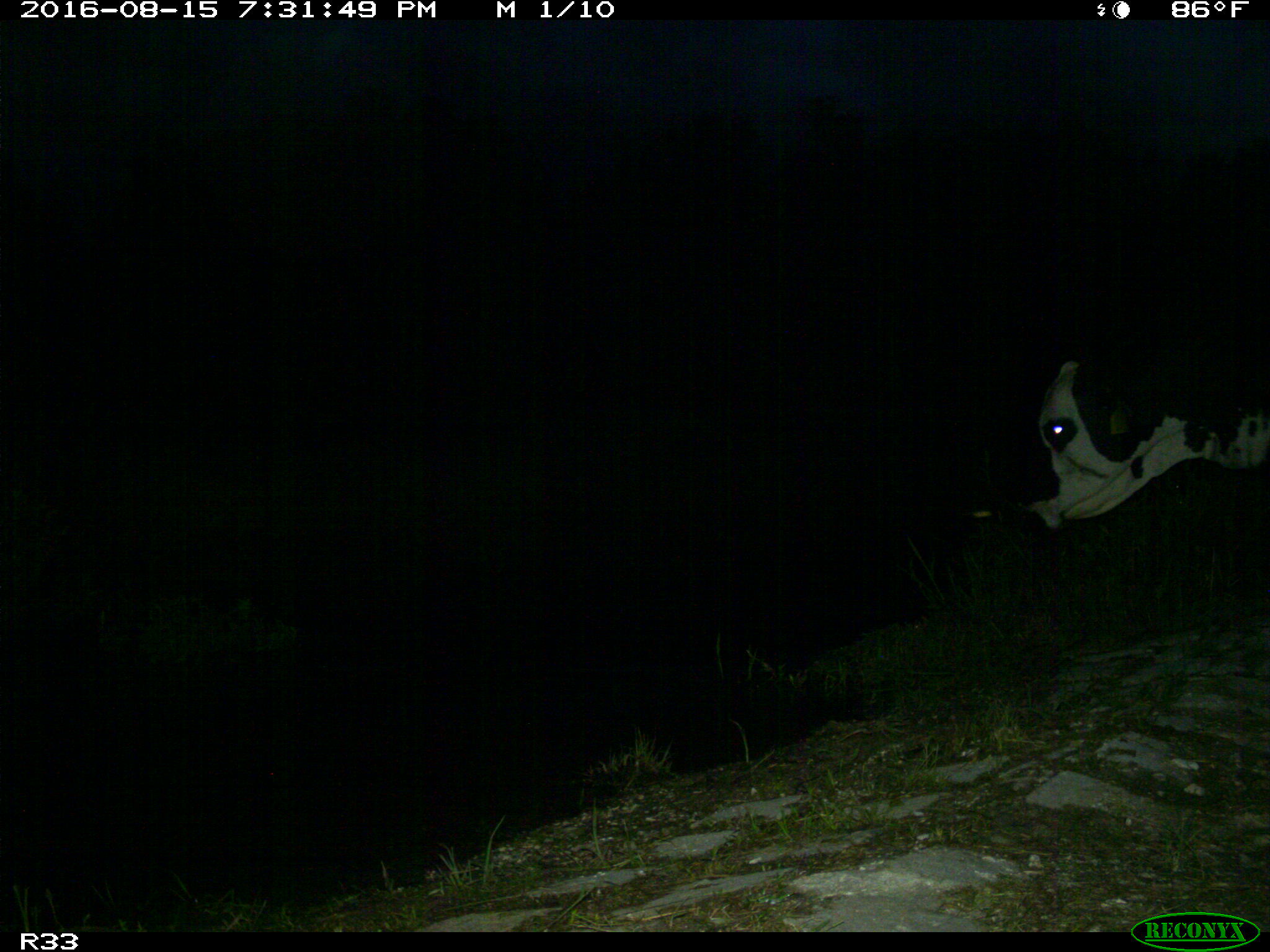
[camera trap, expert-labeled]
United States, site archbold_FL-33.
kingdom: Animalia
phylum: Chordata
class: Mammalia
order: Artiodactyla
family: Bovidae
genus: Bos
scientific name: Bos taurus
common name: domestic cow